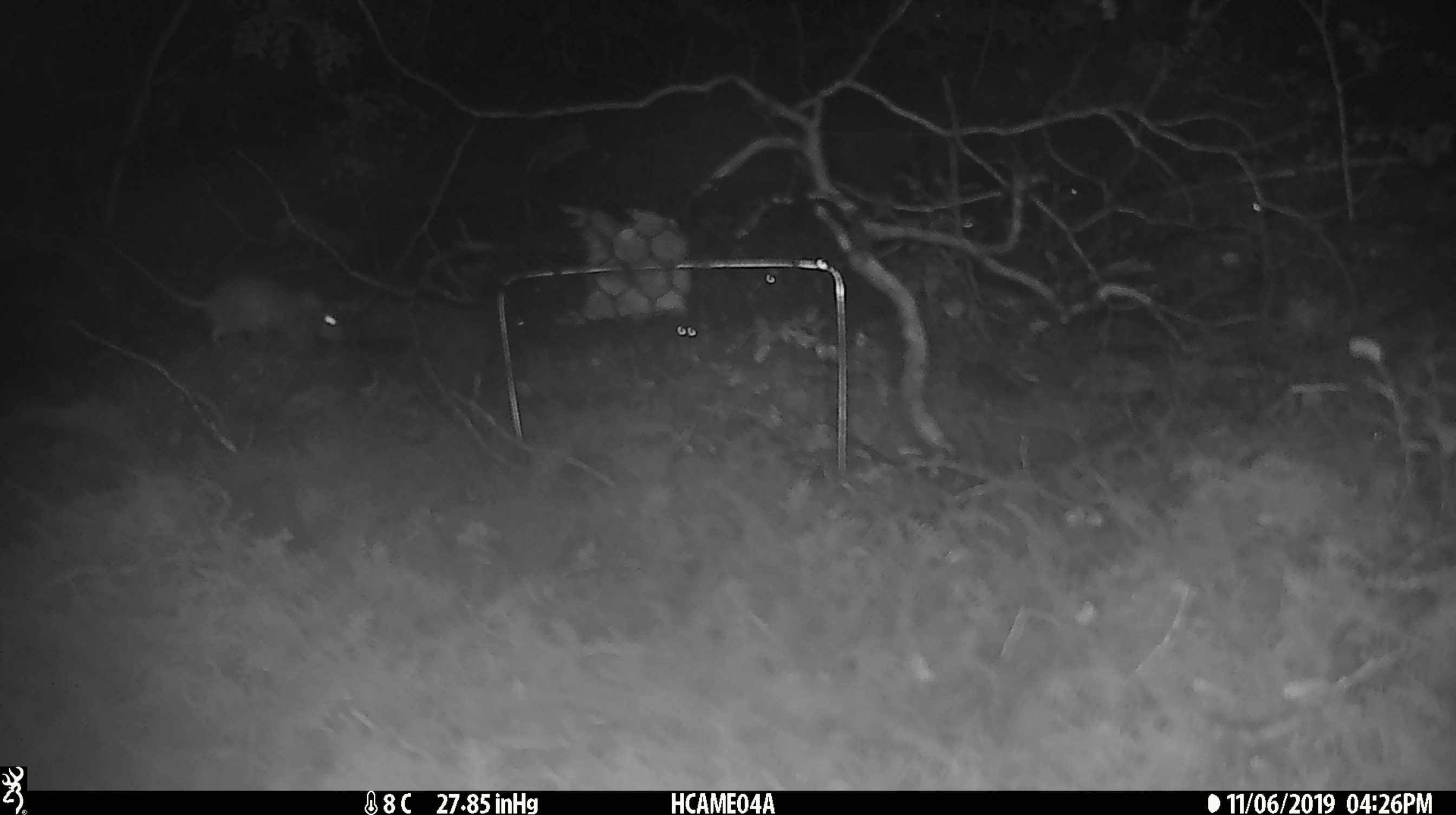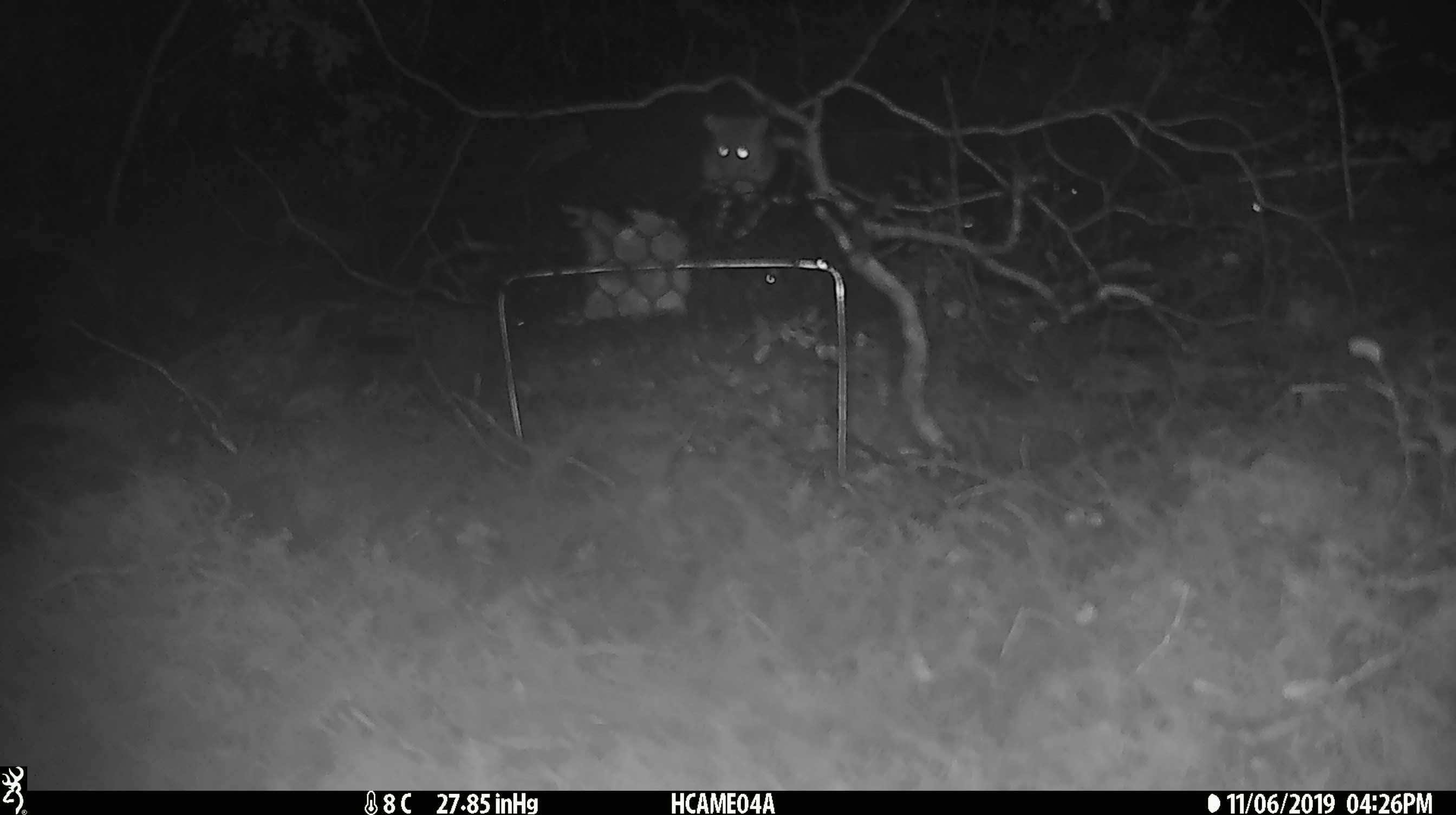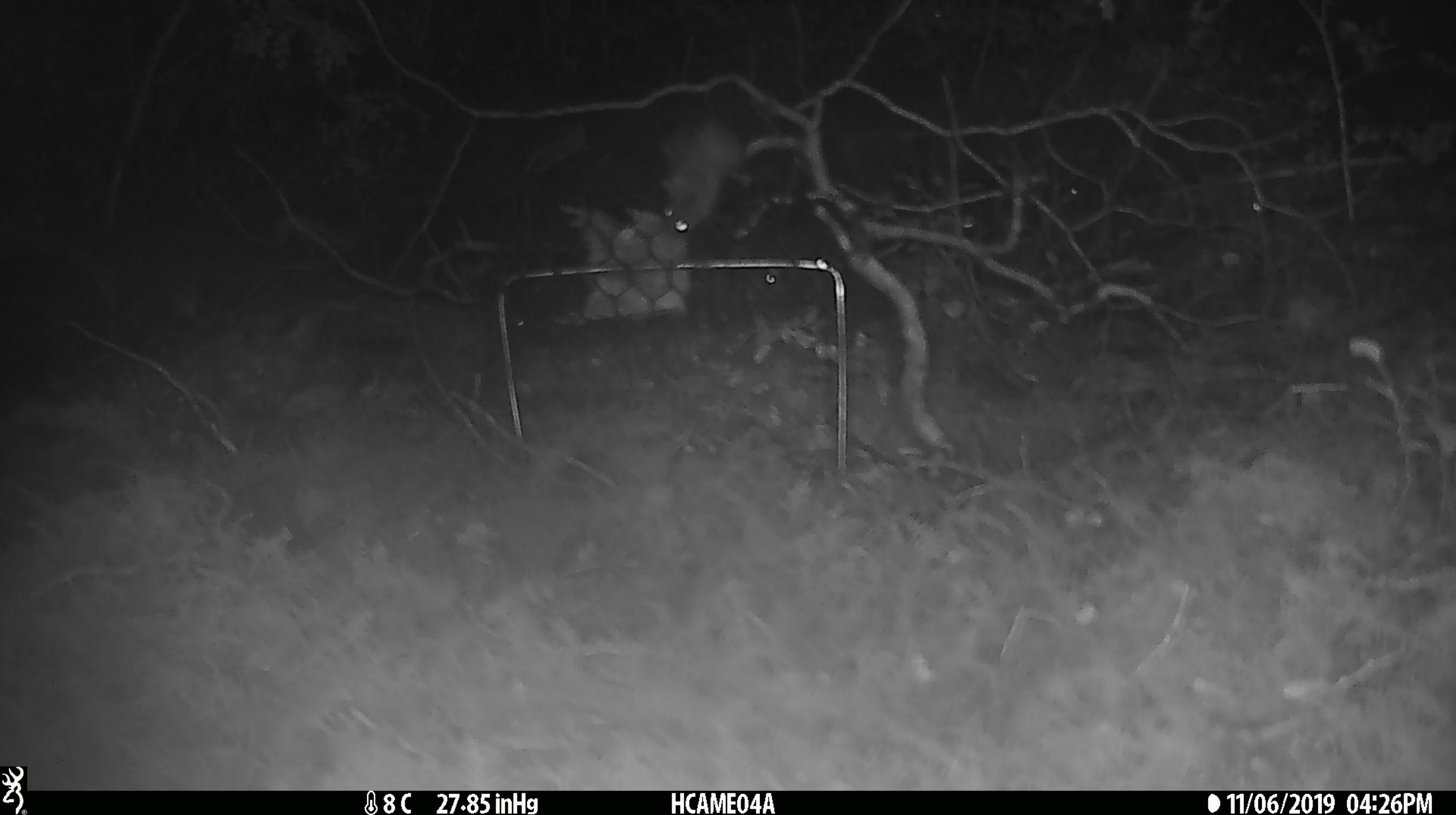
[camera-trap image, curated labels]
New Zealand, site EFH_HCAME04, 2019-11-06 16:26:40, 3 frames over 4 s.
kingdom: Animalia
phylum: Chordata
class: Mammalia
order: Rodentia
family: Muridae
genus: Mus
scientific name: Mus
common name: mouse